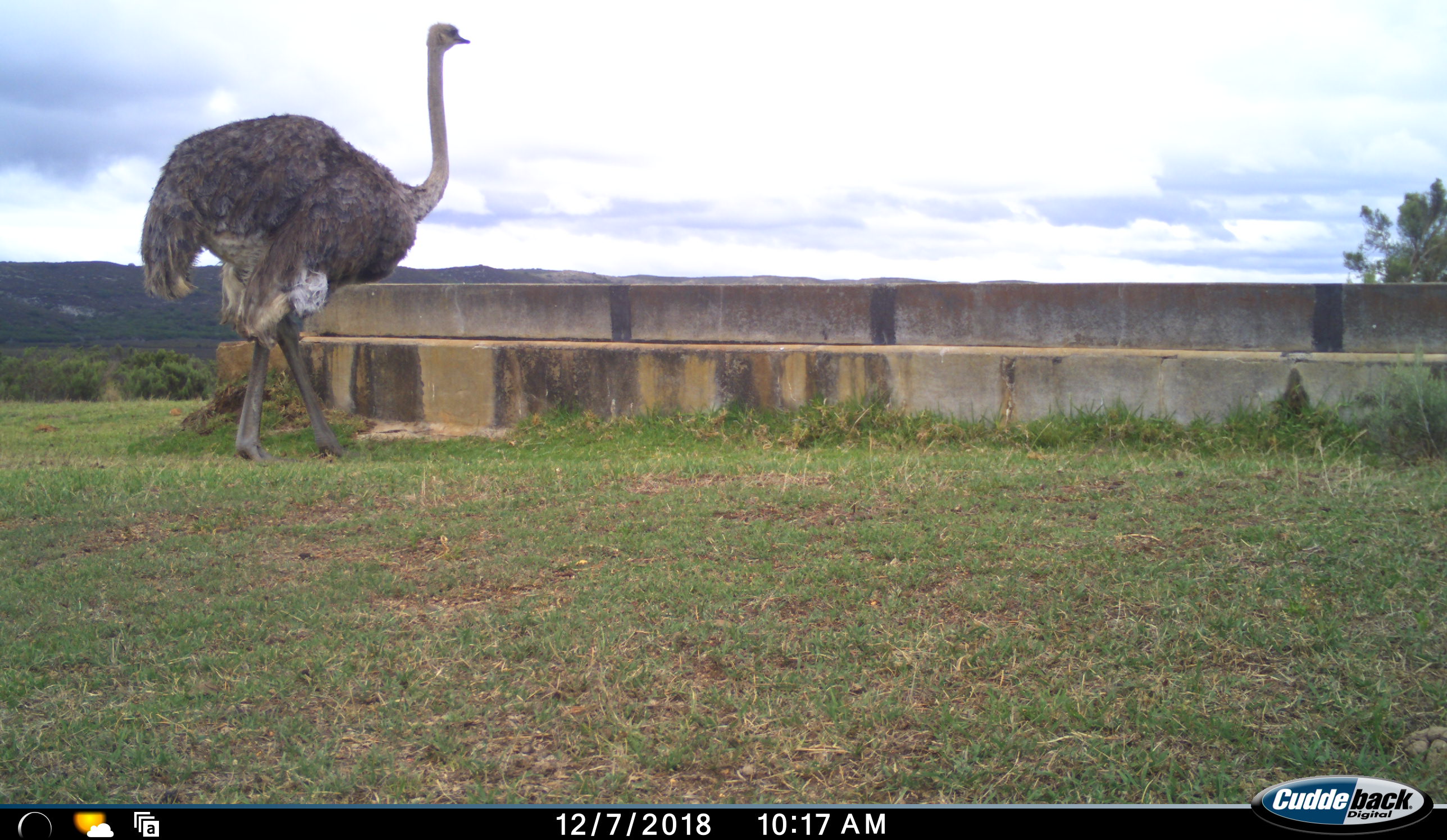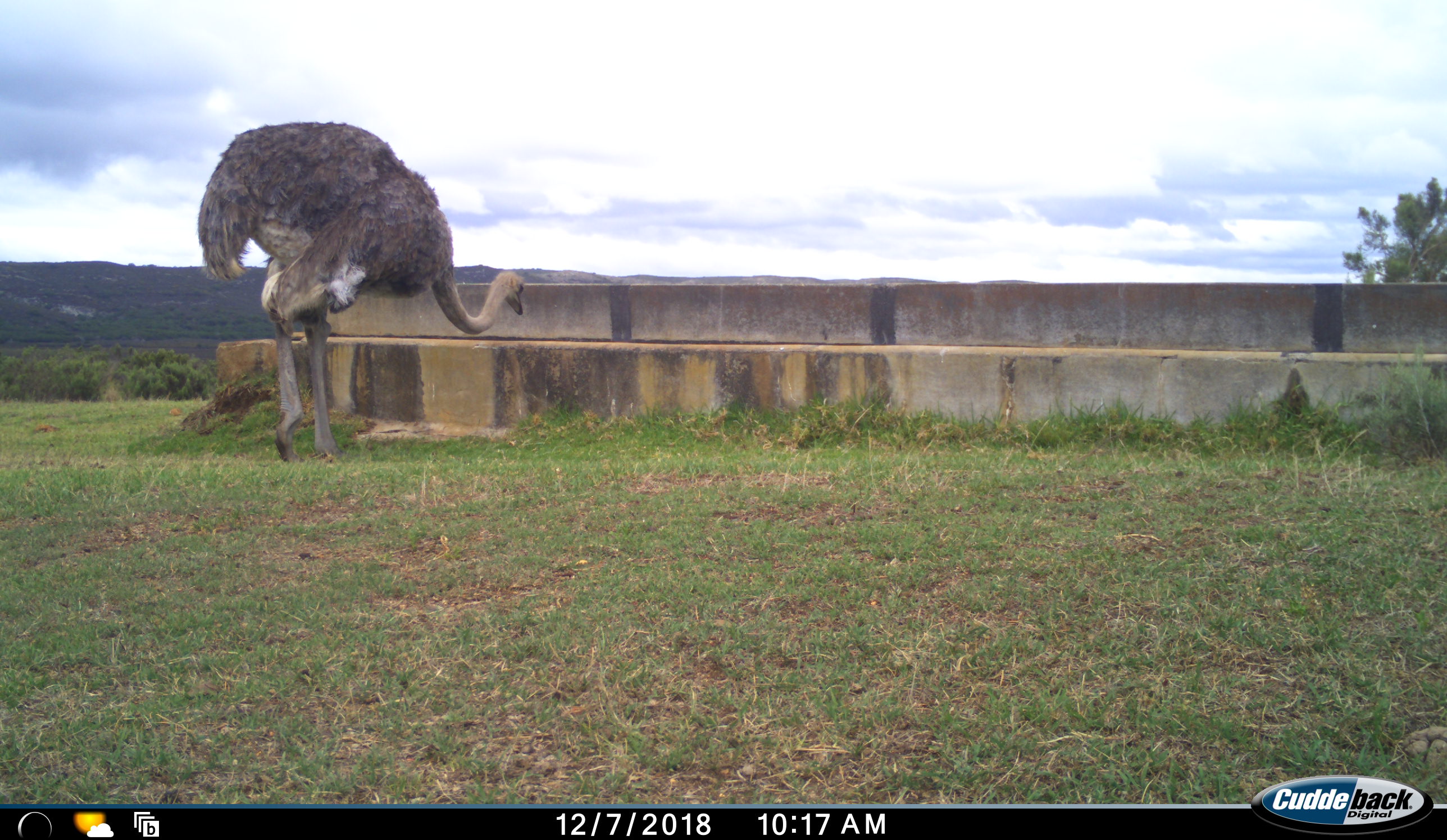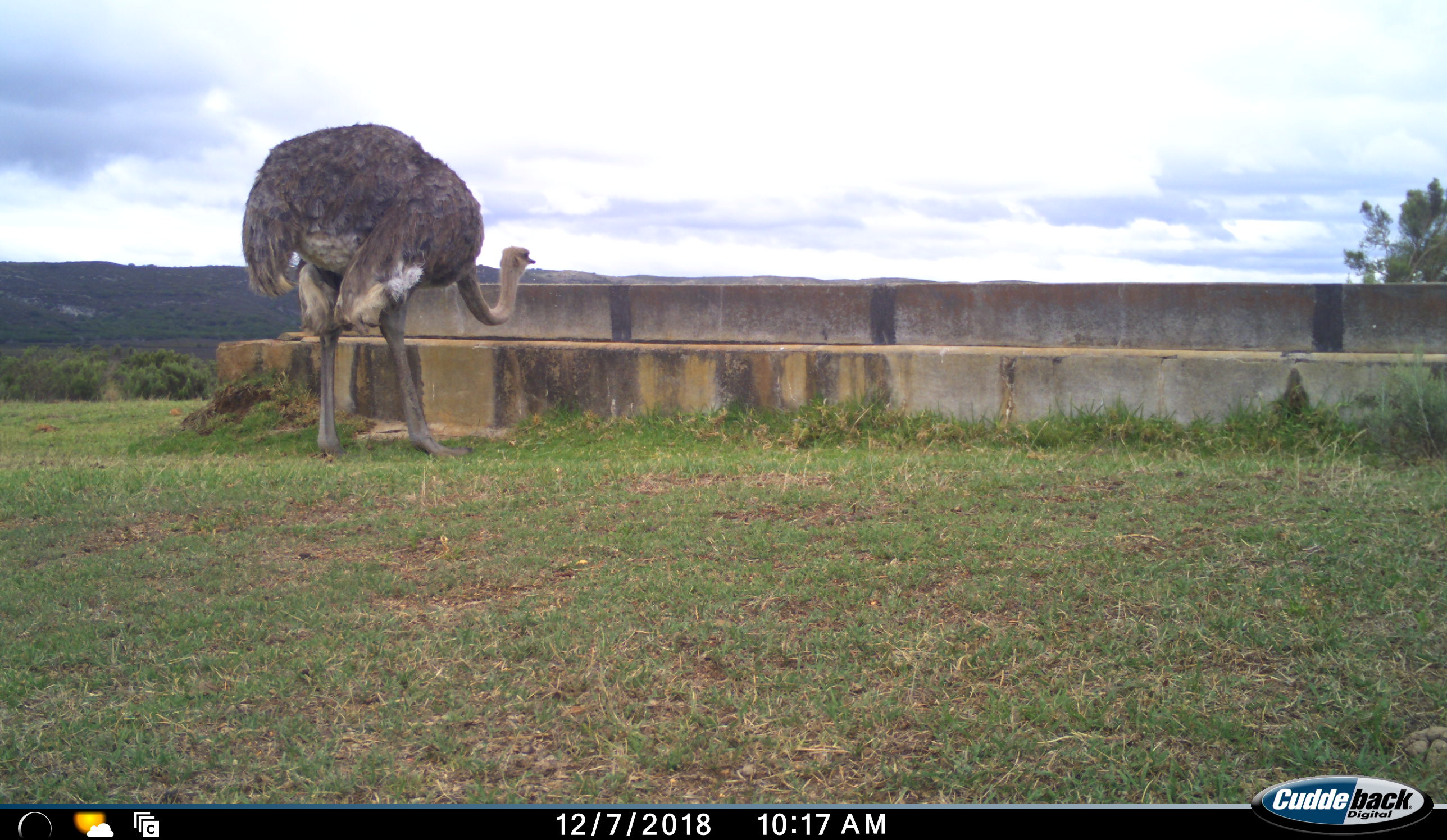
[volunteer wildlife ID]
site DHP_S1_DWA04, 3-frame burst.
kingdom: Animalia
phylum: Chordata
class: Aves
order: Struthioniformes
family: Struthionidae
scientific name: Struthionidae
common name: ostrich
Ostrich (Struthionidae), count 1. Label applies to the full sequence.